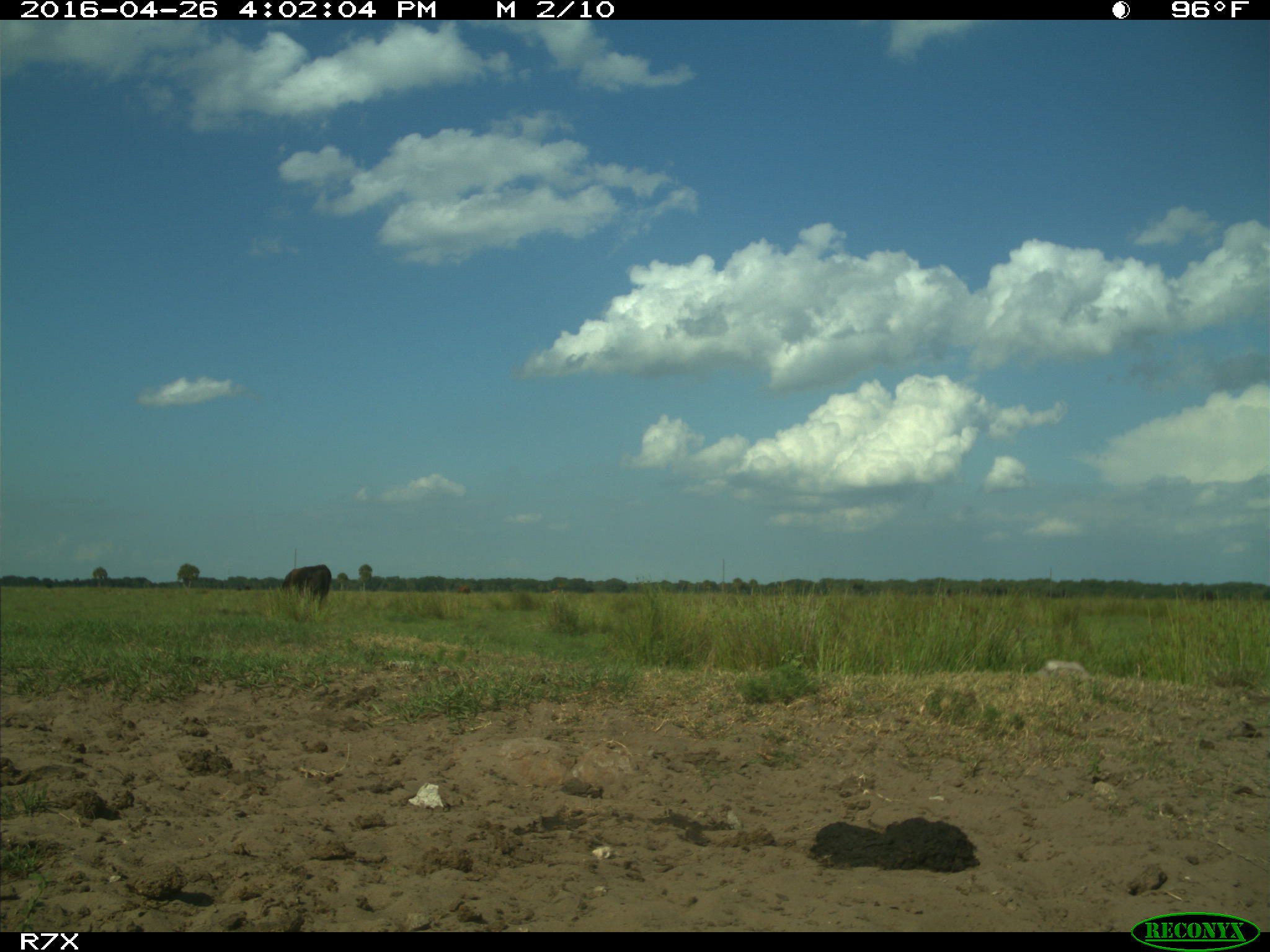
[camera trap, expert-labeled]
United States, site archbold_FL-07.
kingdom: Animalia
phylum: Chordata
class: Mammalia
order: Artiodactyla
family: Bovidae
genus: Bos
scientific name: Bos taurus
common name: domestic cow